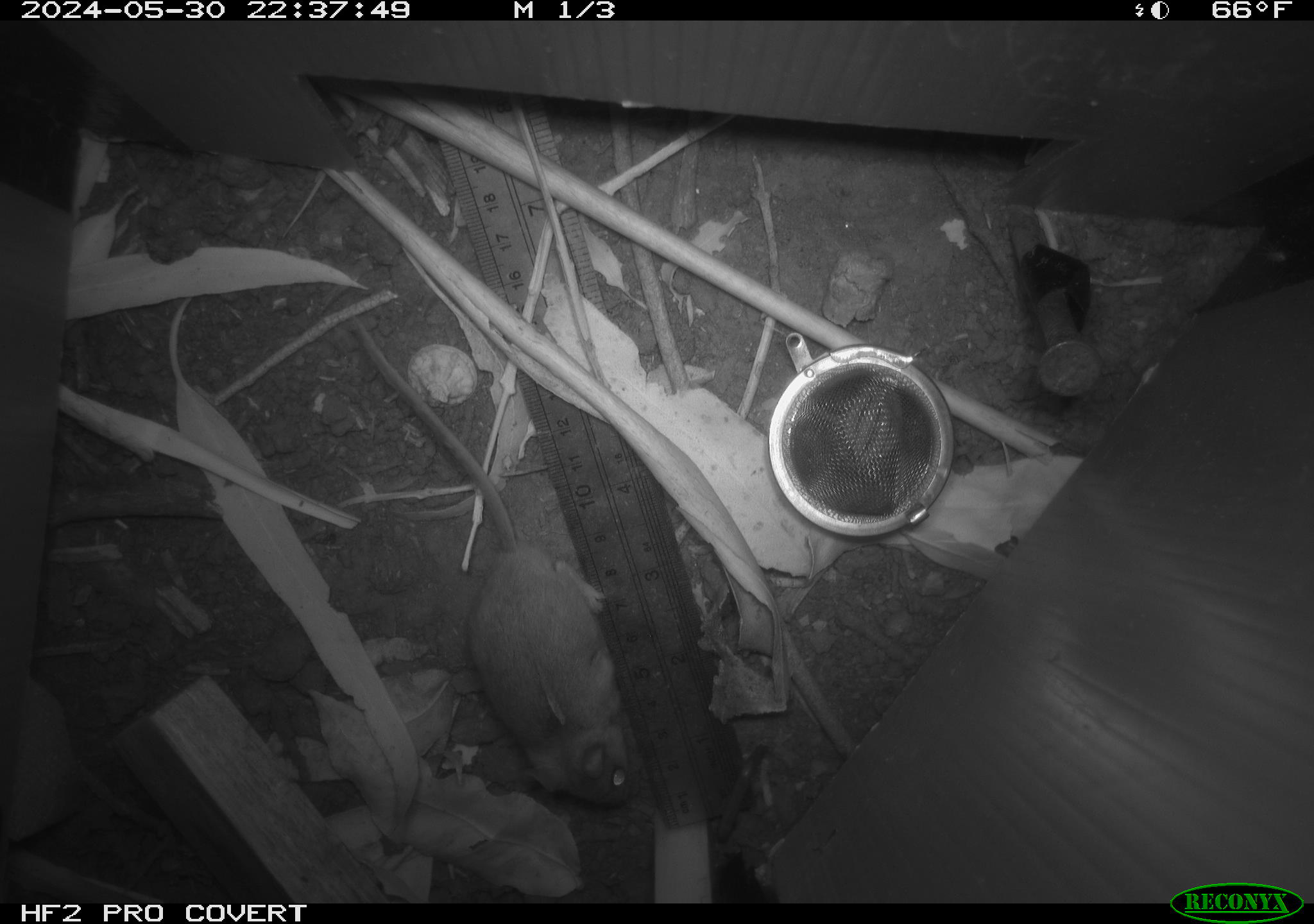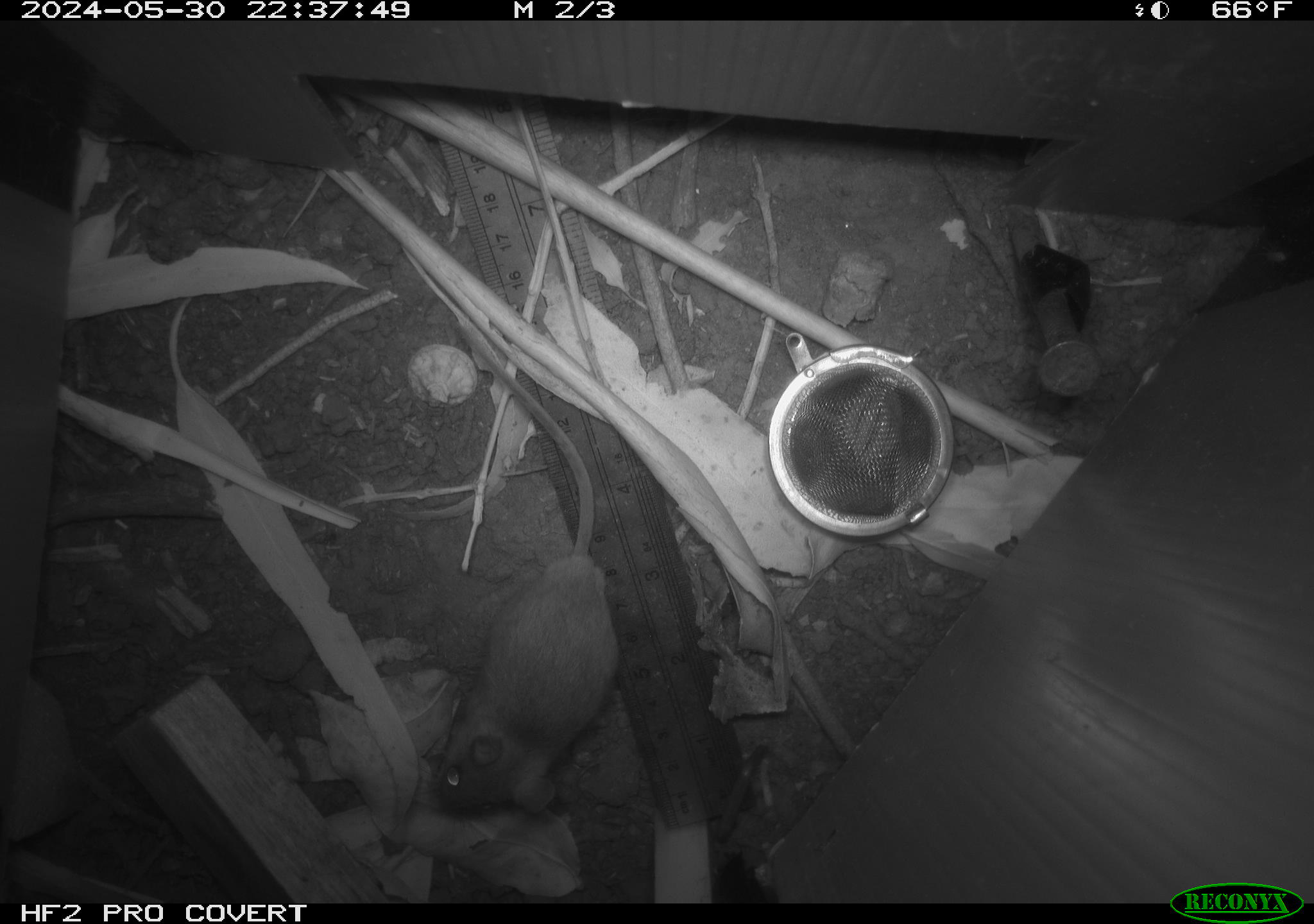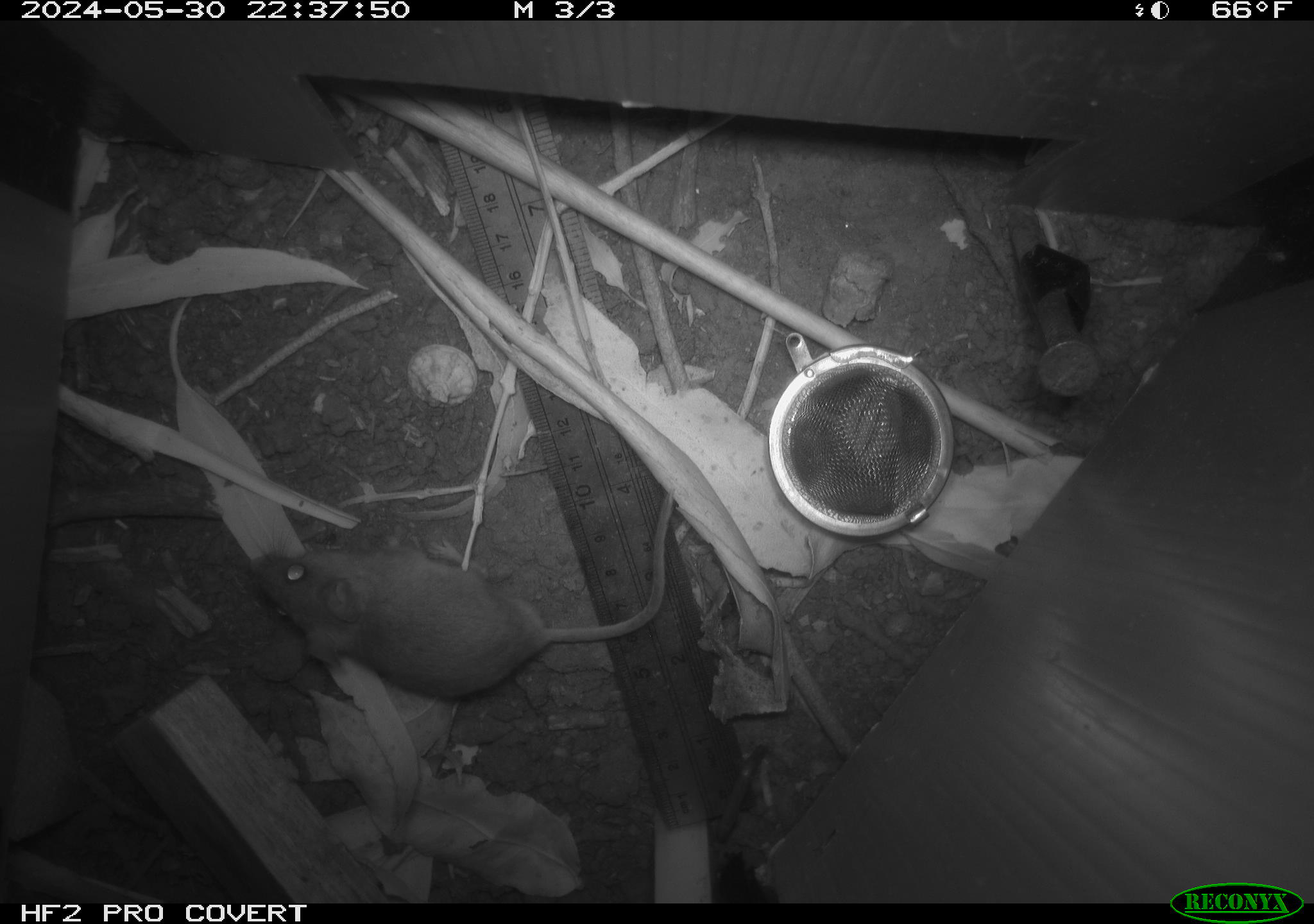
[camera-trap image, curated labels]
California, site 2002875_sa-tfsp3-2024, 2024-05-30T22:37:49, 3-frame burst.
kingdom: Animalia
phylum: Chordata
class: Mammalia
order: Rodentia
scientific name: Rodentia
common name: mouse species